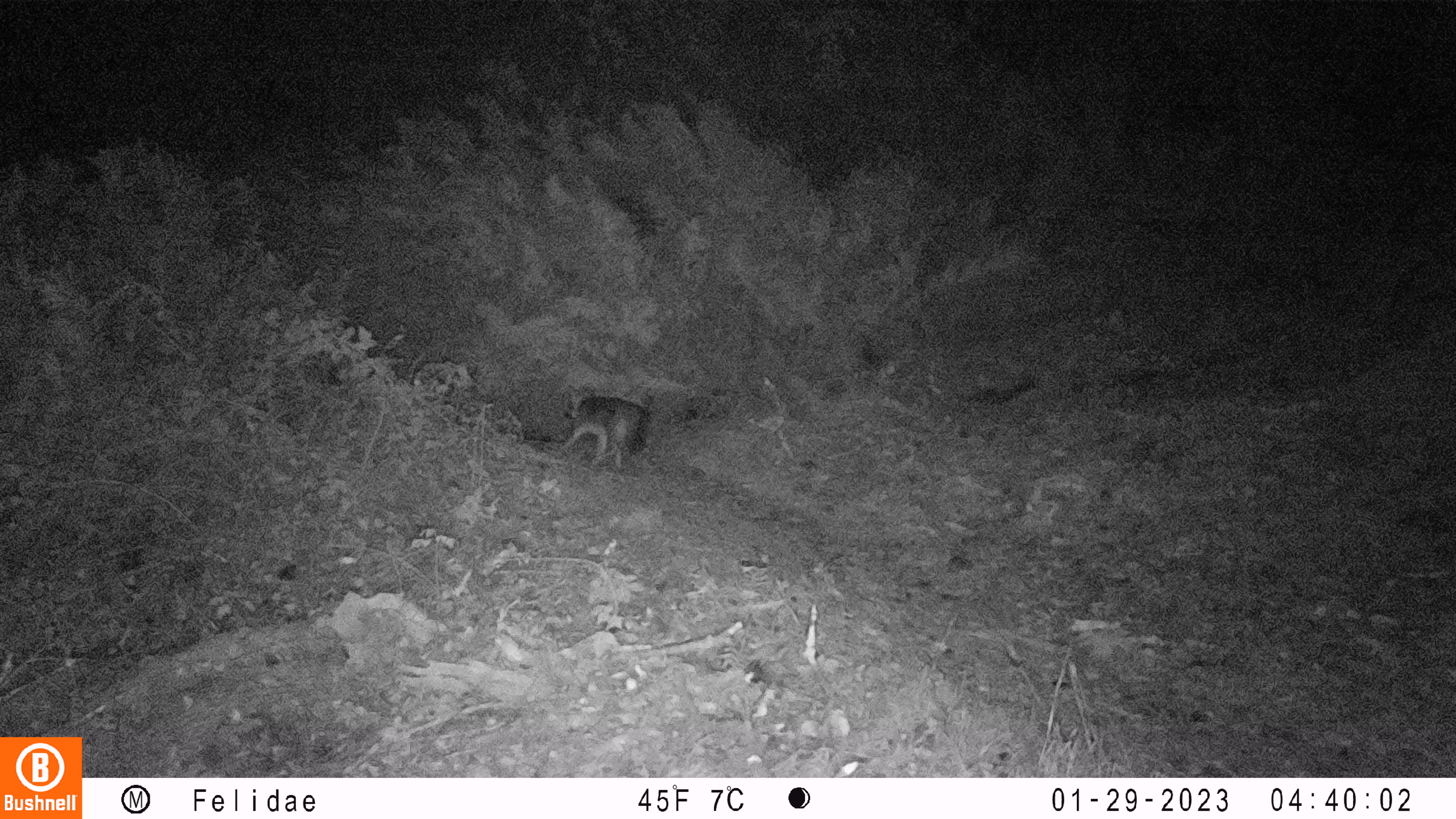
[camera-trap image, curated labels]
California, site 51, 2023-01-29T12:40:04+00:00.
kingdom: Animalia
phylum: Chordata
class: Mammalia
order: Carnivora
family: Canidae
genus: Urocyon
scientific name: Urocyon cinereoargenteus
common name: gray fox